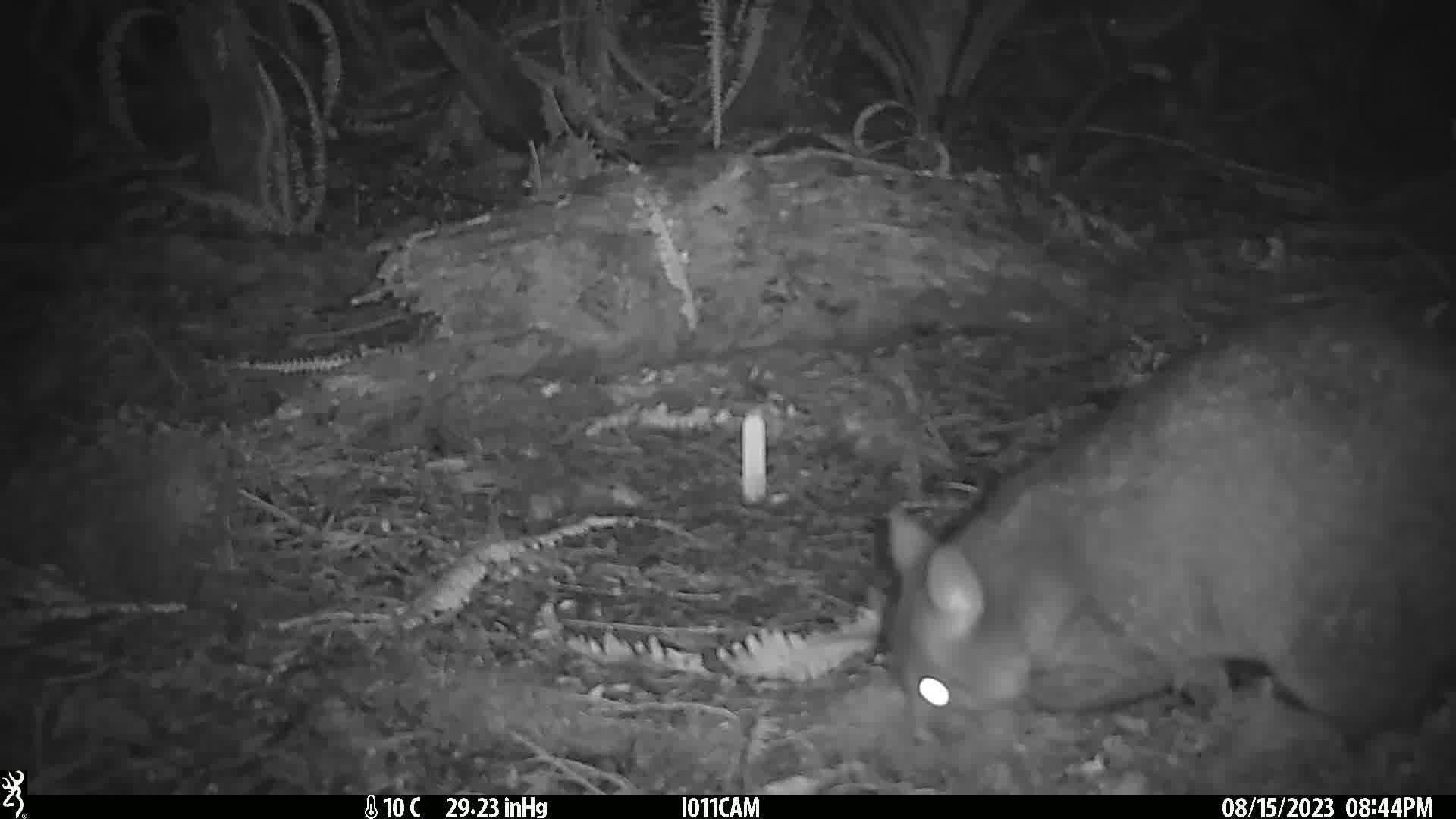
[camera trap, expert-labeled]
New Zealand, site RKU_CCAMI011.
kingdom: Animalia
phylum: Chordata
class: Mammalia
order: Diprotodontia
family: Phalangeridae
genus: Trichosurus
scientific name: Trichosurus vulpecula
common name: common brushtail possum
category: possum